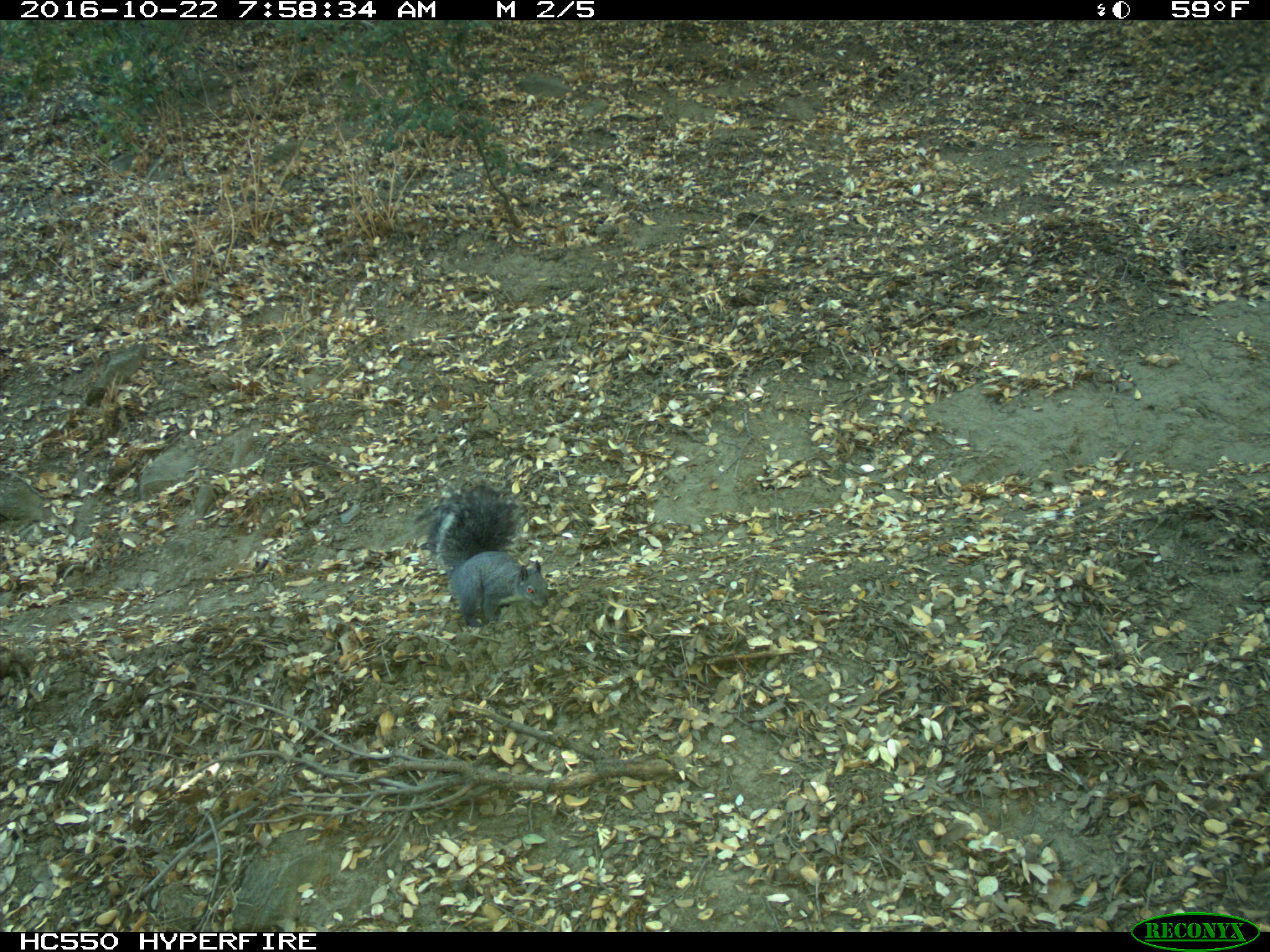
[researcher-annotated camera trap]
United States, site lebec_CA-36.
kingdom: Animalia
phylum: Chordata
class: Mammalia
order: Rodentia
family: Sciuridae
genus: Sciurus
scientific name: Sciurus carolinensis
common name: eastern gray squirrel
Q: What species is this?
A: Sciurus carolinensis (eastern gray squirrel).